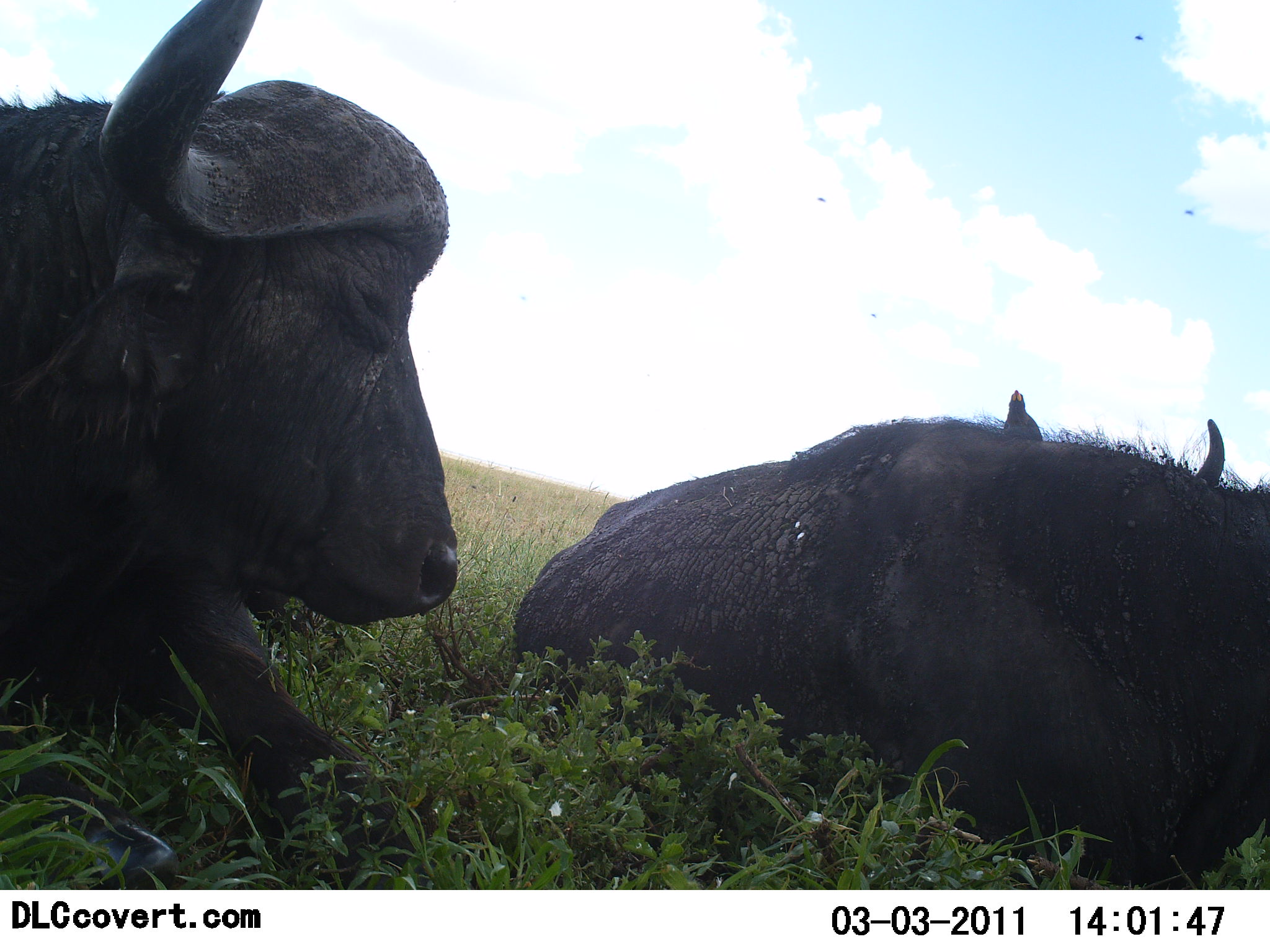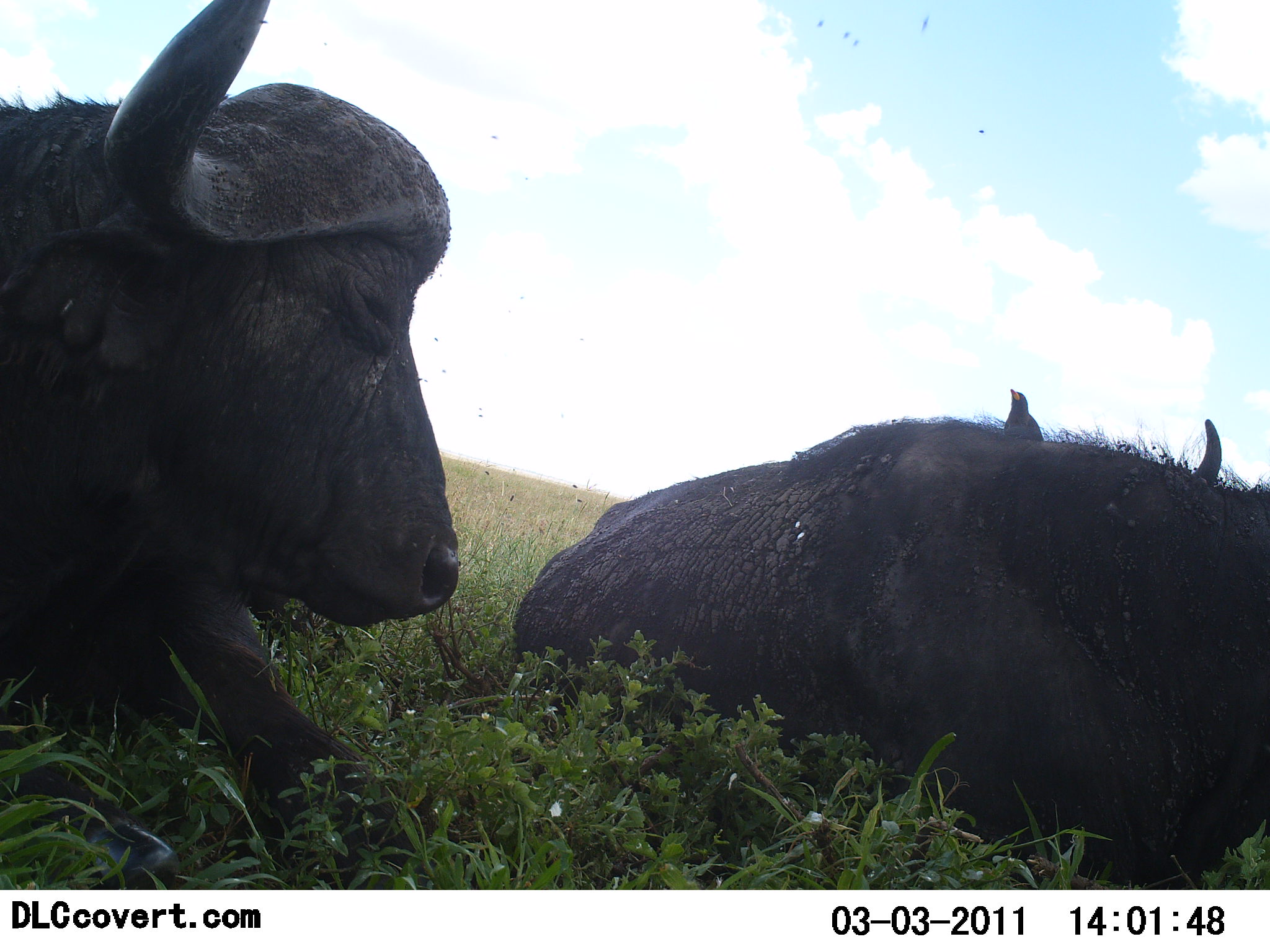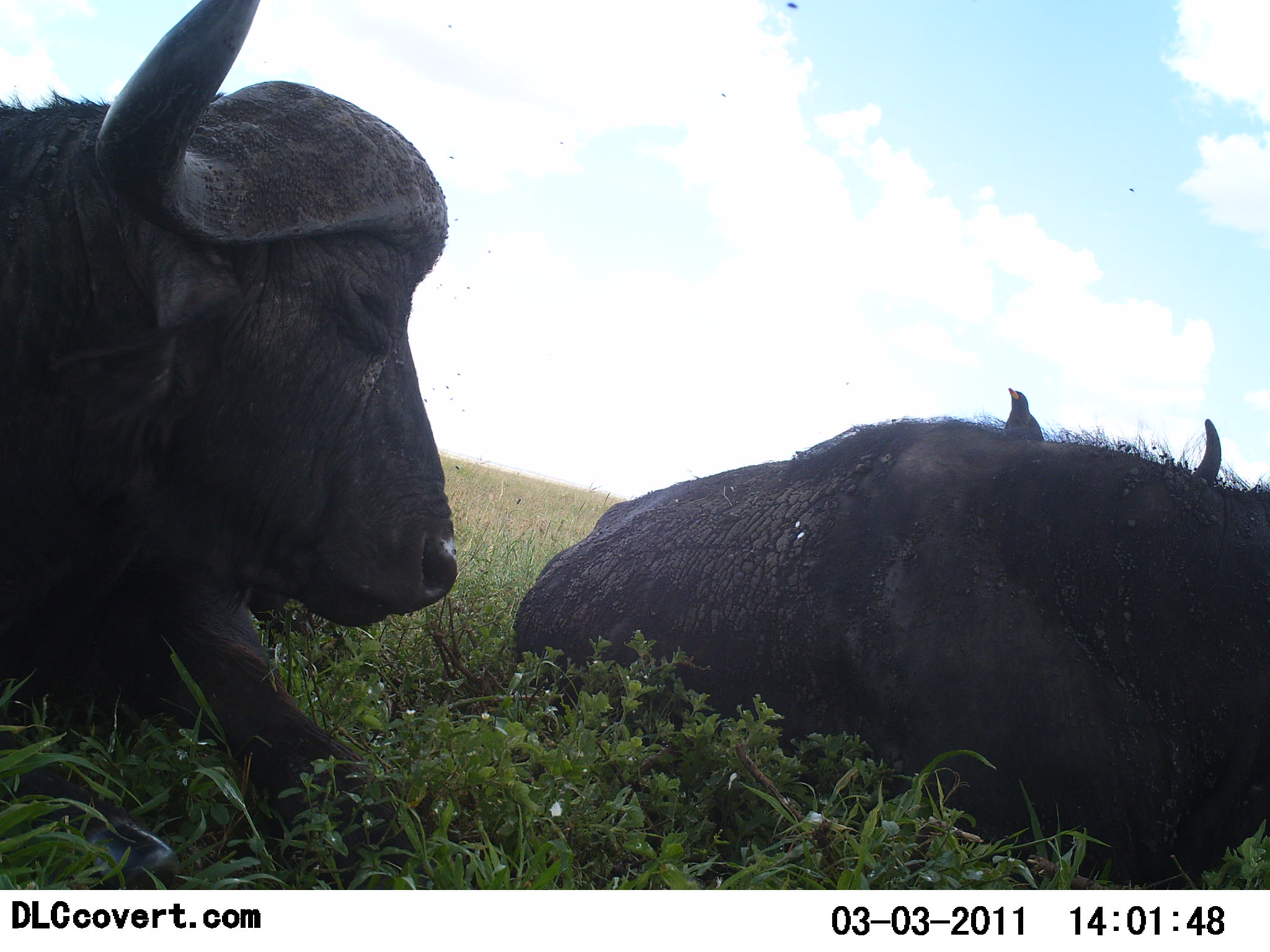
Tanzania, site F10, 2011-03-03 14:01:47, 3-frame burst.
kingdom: Animalia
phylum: Chordata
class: Mammalia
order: Artiodactyla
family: Bovidae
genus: Syncerus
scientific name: Syncerus caffer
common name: cape buffalo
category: buffalo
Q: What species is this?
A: Buffalo (cape buffalo) (Syncerus caffer).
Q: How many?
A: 2.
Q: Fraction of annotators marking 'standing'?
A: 0%.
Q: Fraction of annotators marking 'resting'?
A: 100%.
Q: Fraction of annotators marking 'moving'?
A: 0%.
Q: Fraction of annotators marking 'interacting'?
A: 0%.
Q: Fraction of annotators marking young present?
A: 0%.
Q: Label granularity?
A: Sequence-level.